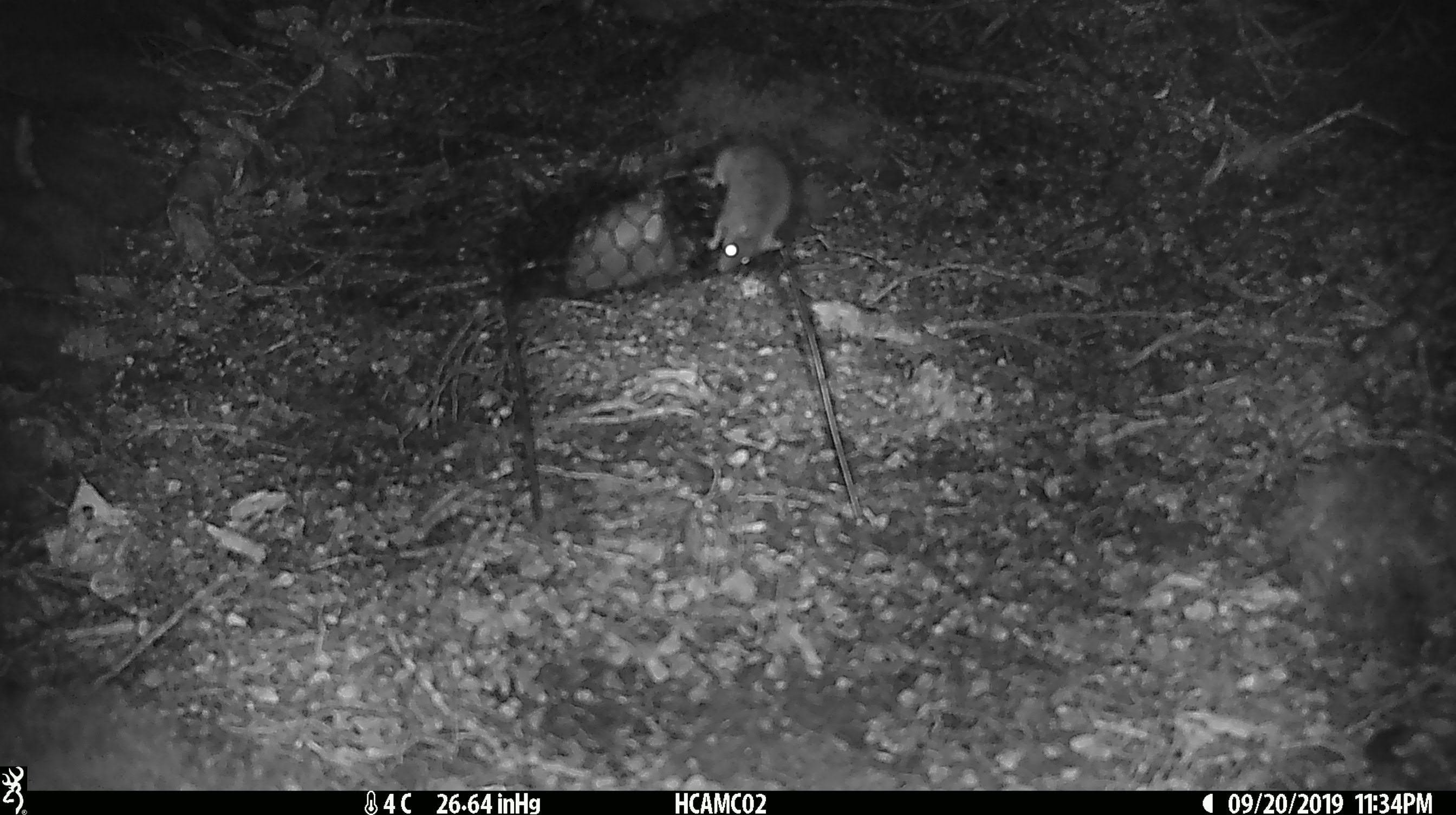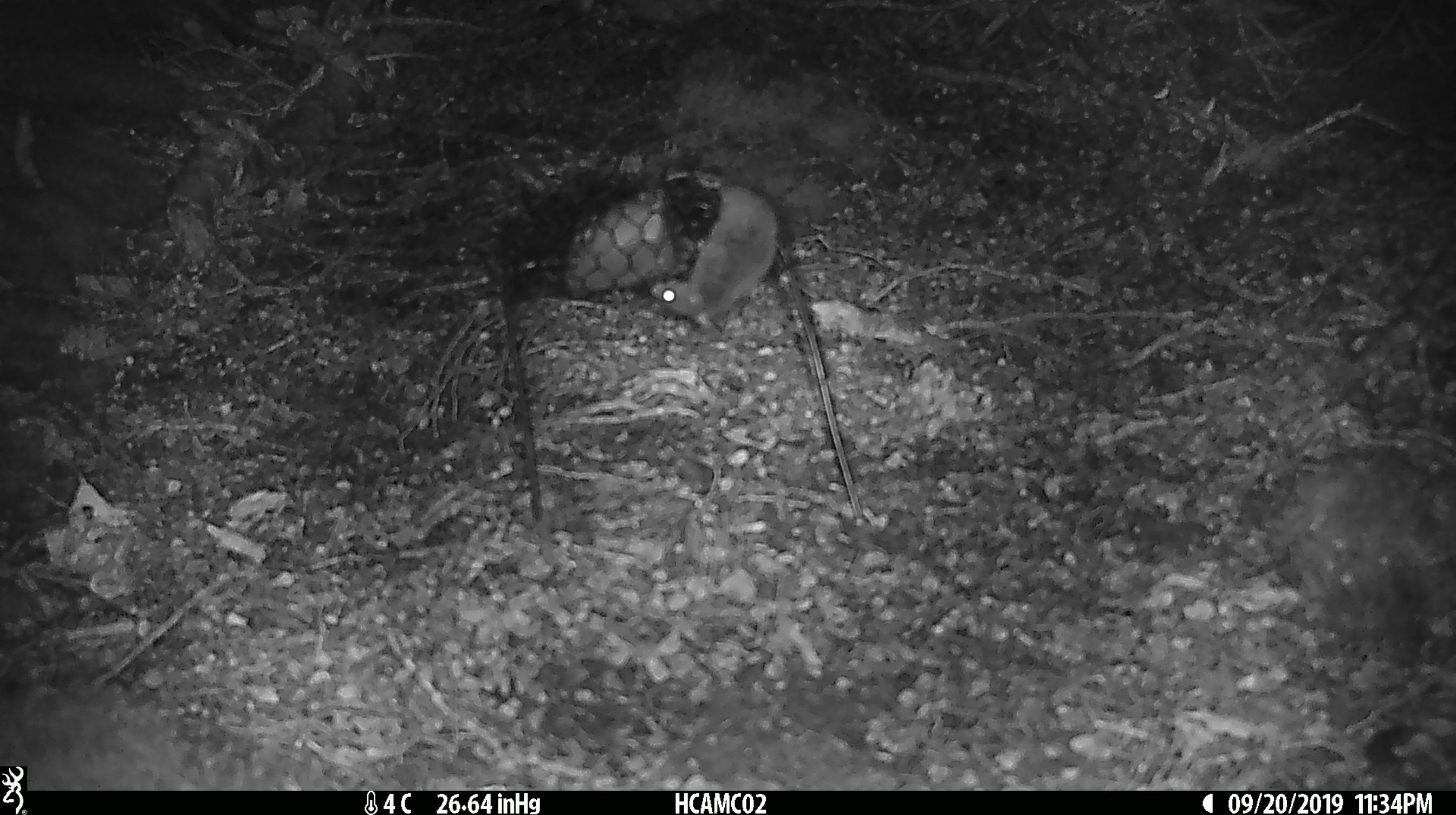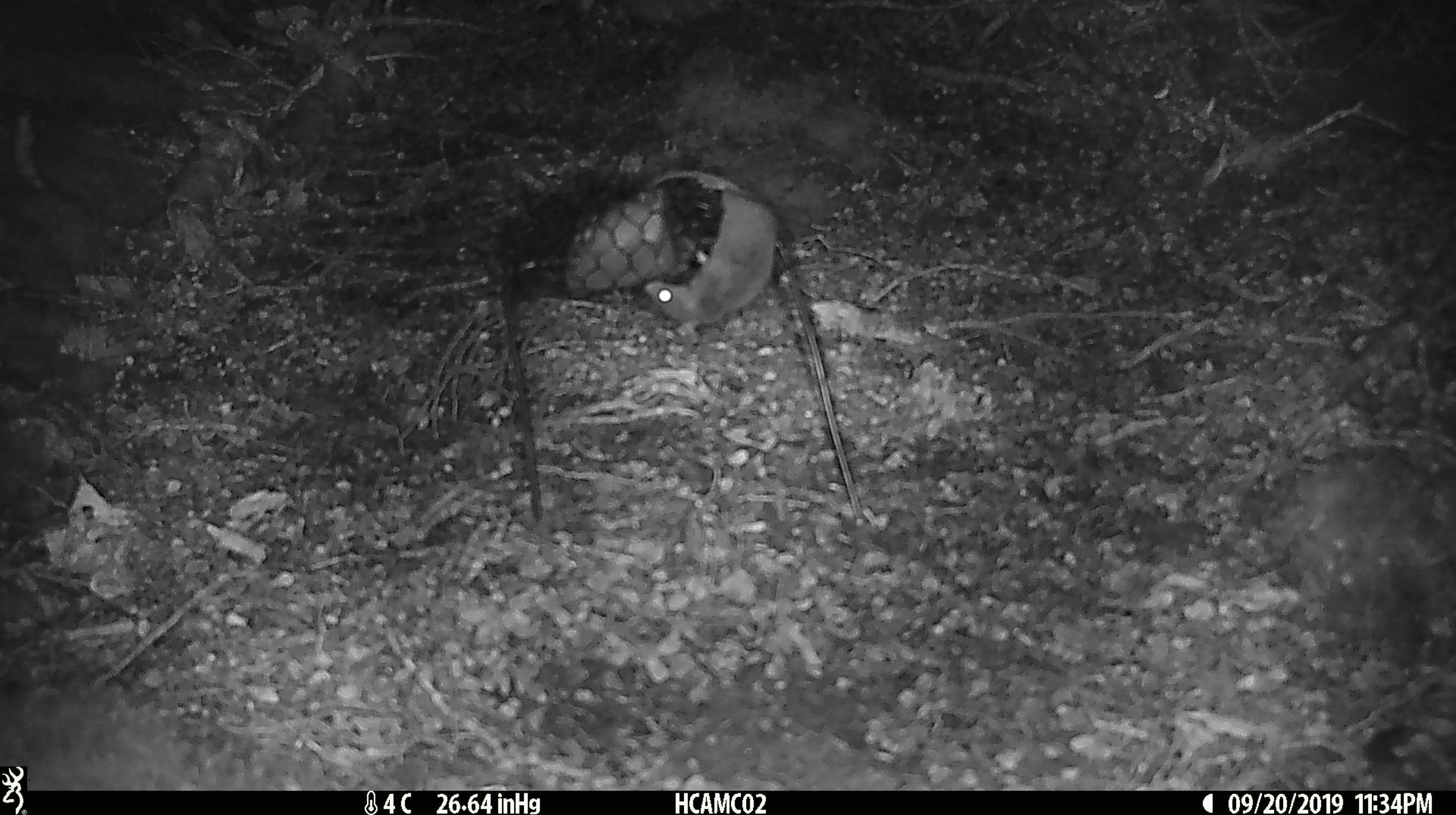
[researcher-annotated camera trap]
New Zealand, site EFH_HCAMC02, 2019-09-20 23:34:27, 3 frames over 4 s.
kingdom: Animalia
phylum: Chordata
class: Mammalia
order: Rodentia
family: Muridae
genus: Mus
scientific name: Mus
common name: mouse